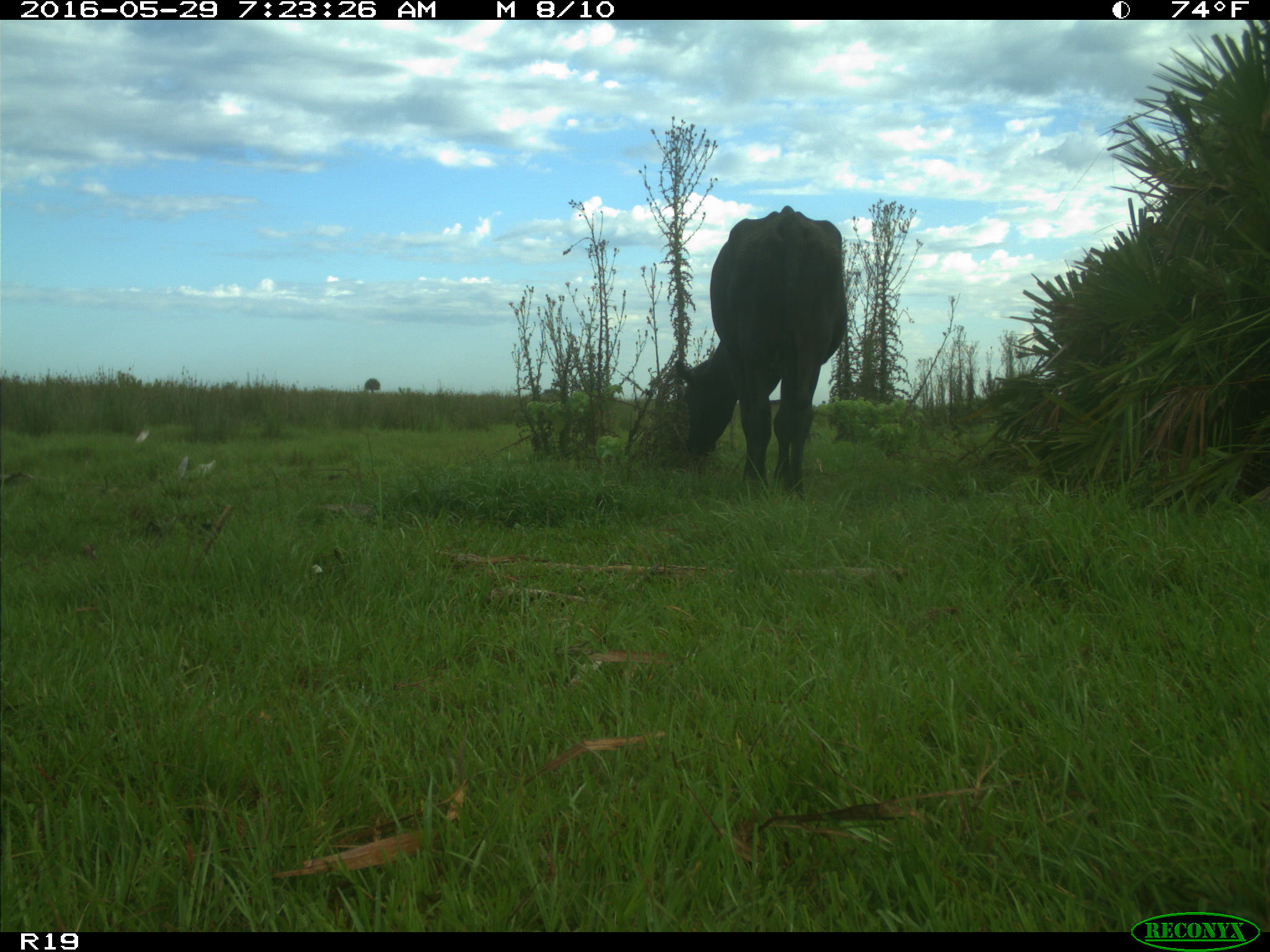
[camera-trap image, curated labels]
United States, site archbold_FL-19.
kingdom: Animalia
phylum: Chordata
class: Mammalia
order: Artiodactyla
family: Bovidae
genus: Bos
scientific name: Bos taurus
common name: domestic cow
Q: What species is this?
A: Bos taurus (domestic cow).